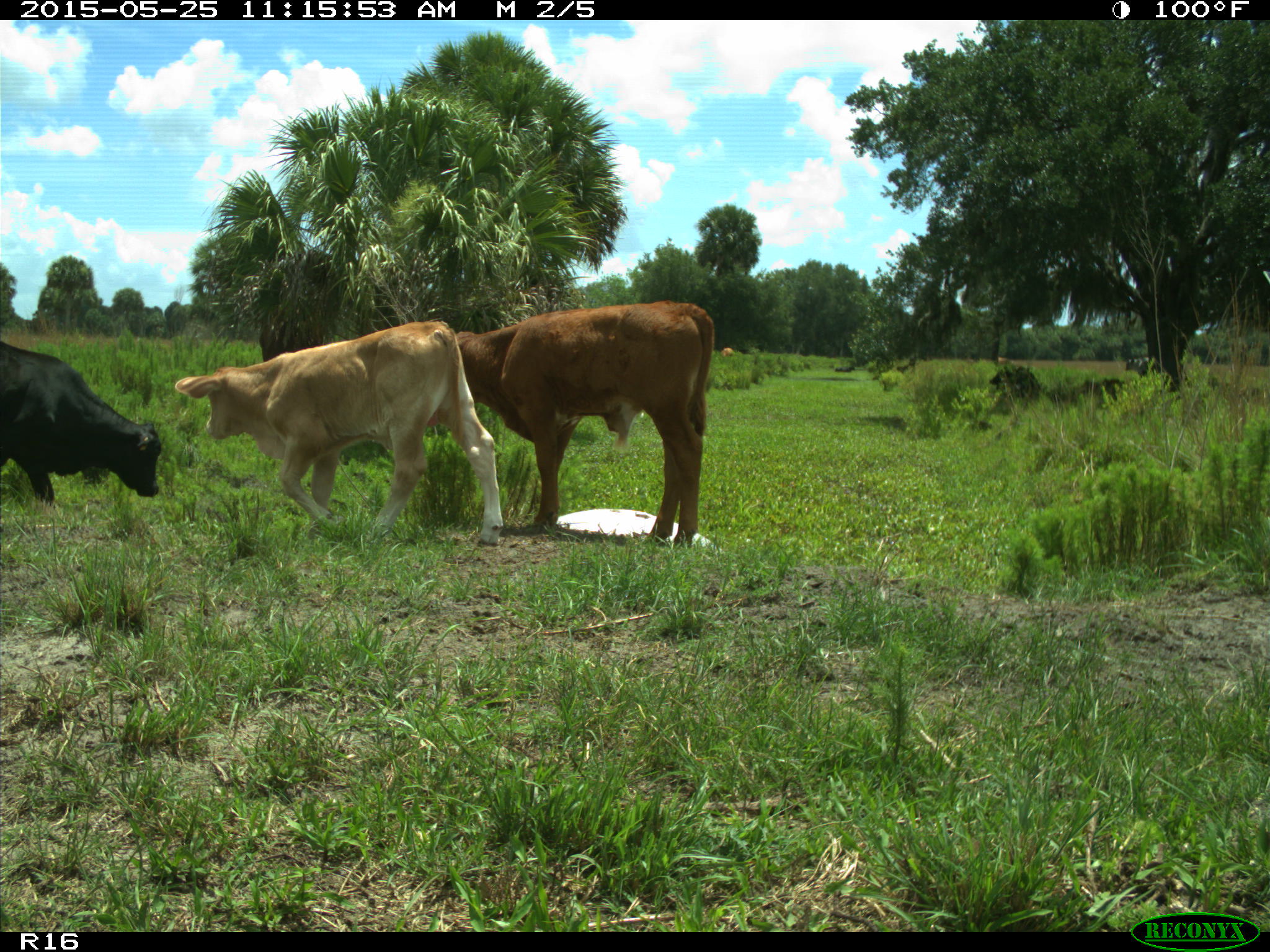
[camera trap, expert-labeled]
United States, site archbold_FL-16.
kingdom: Animalia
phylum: Chordata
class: Mammalia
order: Artiodactyla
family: Bovidae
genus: Bos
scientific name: Bos taurus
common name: domestic cow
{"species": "Bos taurus (domestic cow)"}